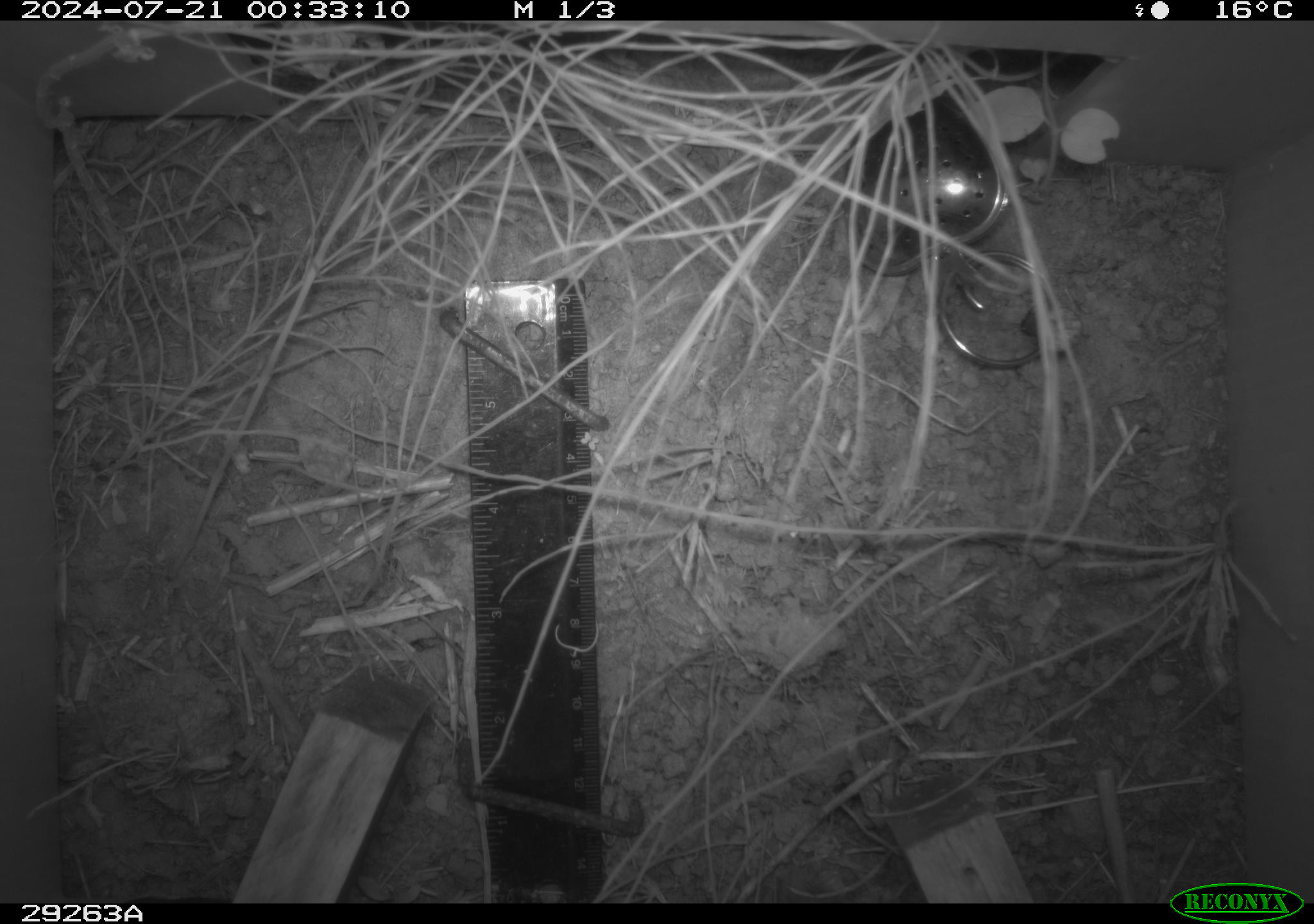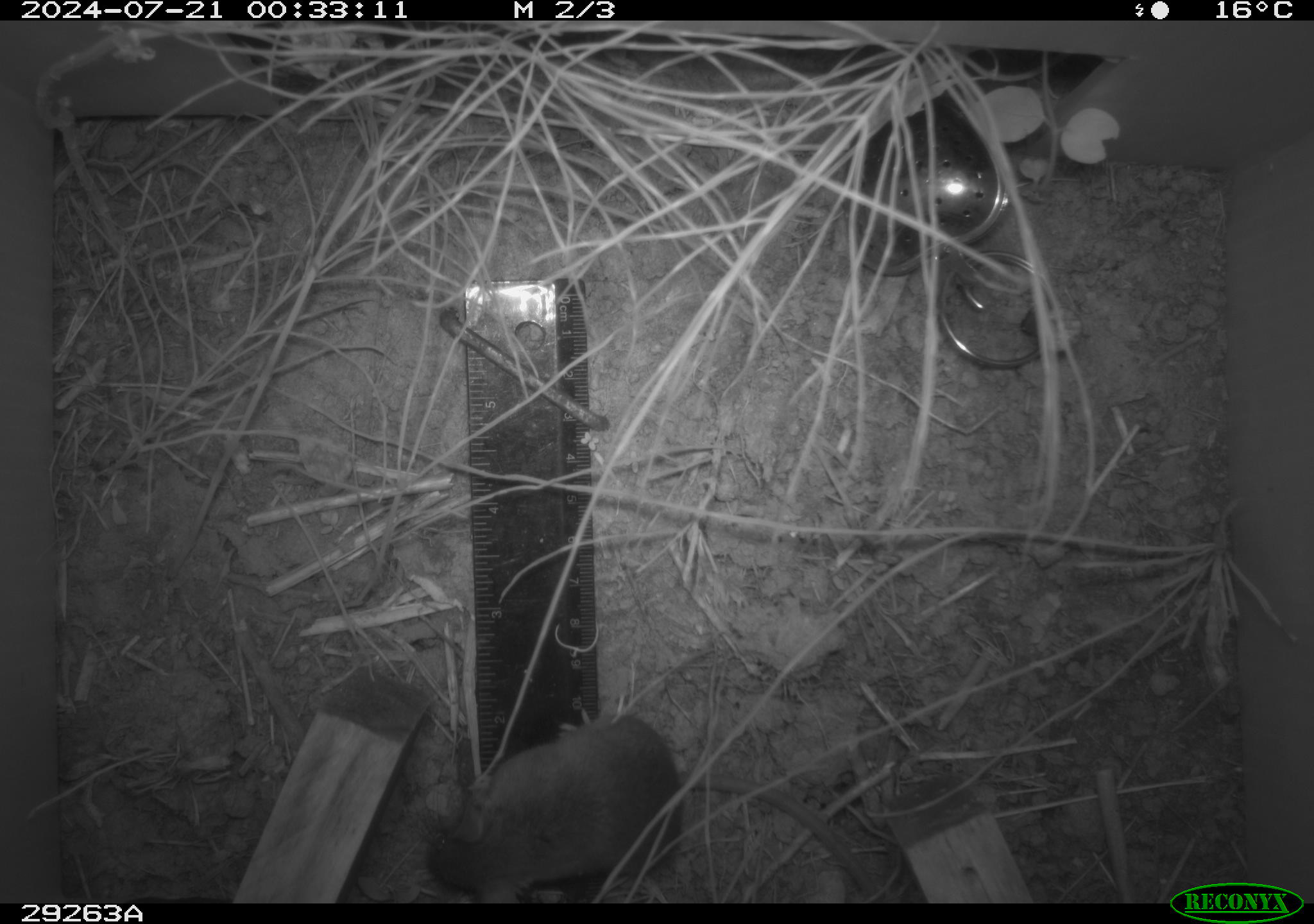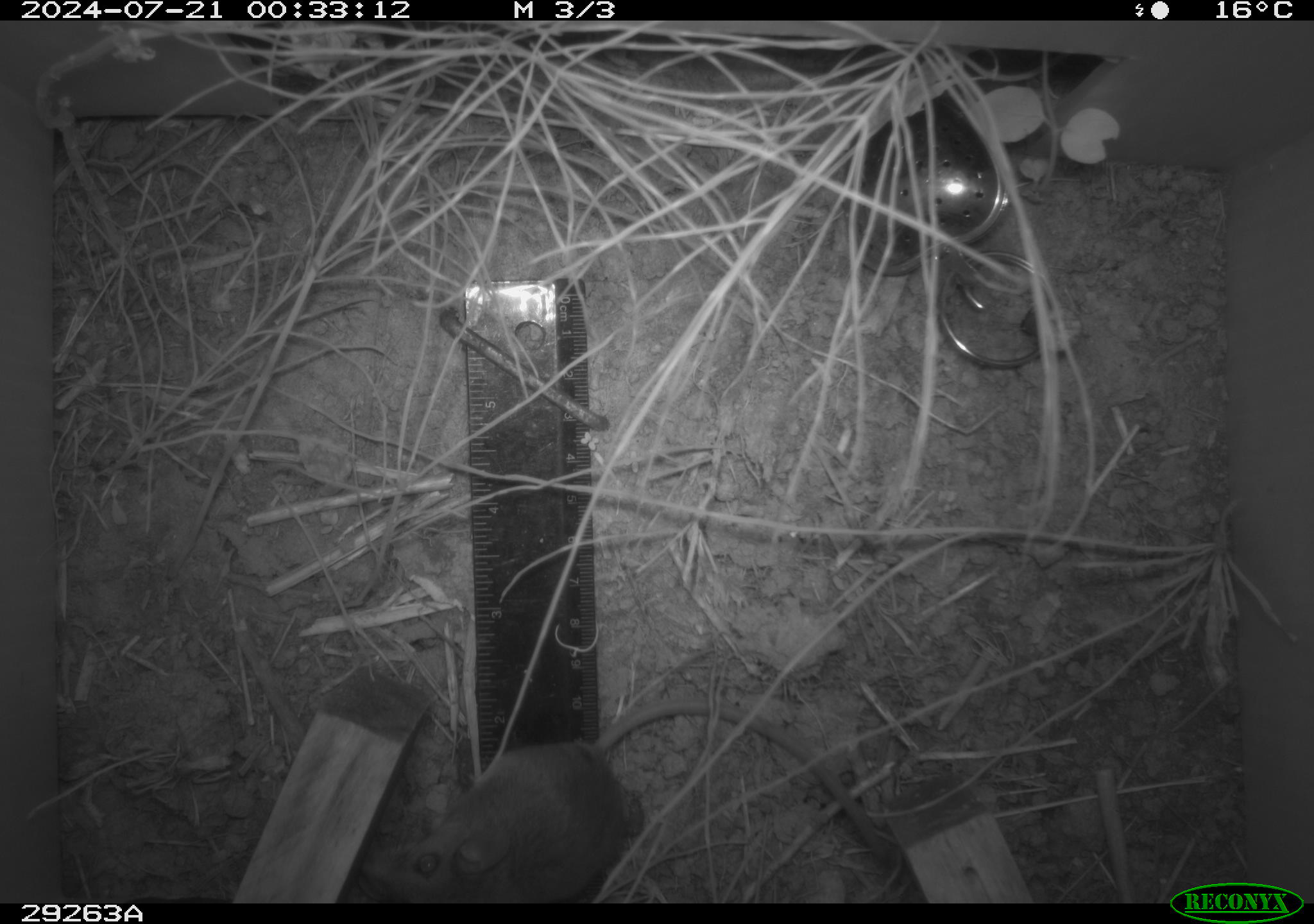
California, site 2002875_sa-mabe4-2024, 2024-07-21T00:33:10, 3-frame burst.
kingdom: Animalia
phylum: Chordata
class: Mammalia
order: Rodentia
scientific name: Rodentia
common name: rodent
Rodent (Rodentia).